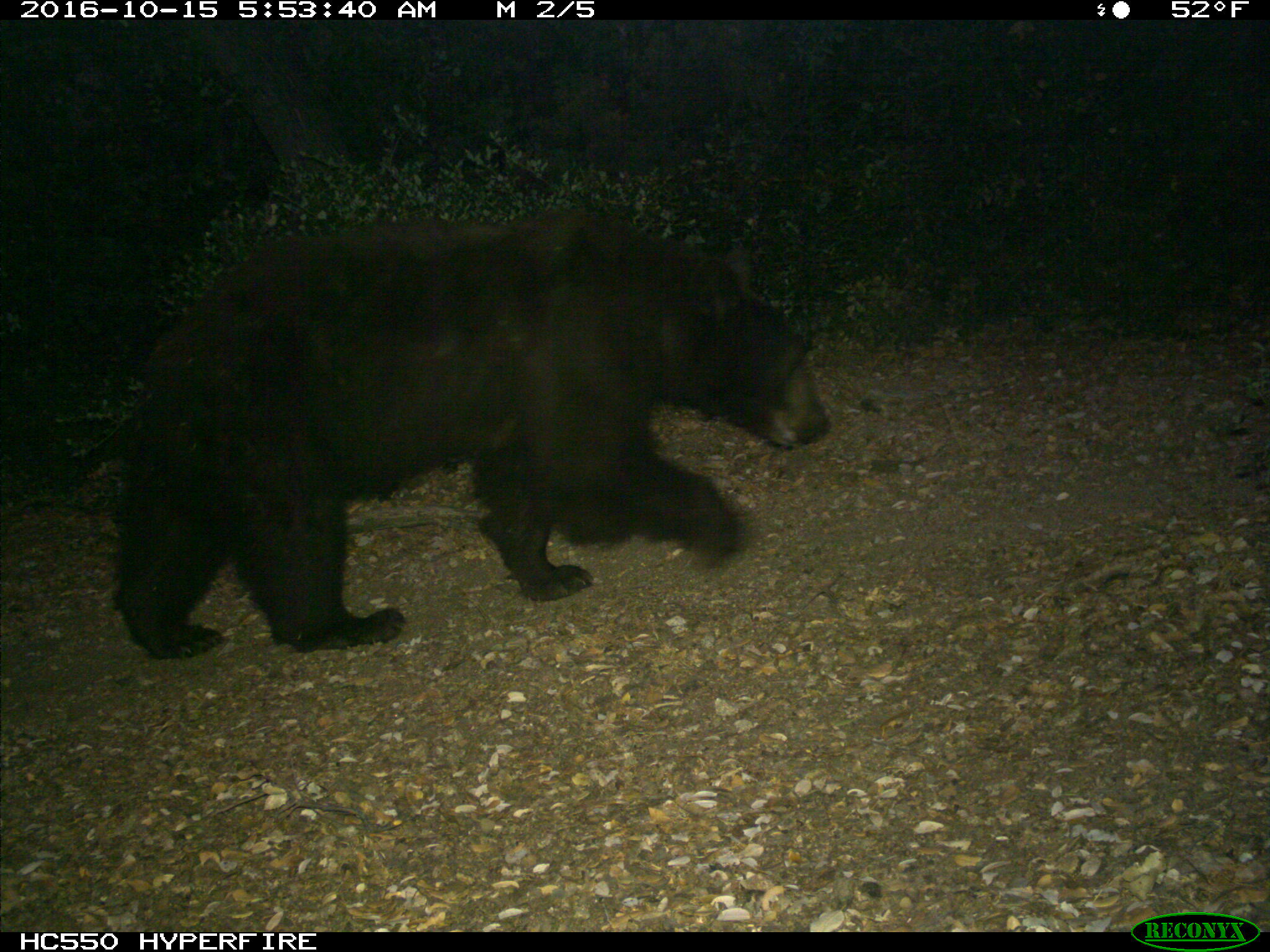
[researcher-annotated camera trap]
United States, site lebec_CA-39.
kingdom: Animalia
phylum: Chordata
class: Mammalia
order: Carnivora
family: Ursidae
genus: Ursus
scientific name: Ursus americanus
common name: american black bear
Ursus americanus (american black bear).